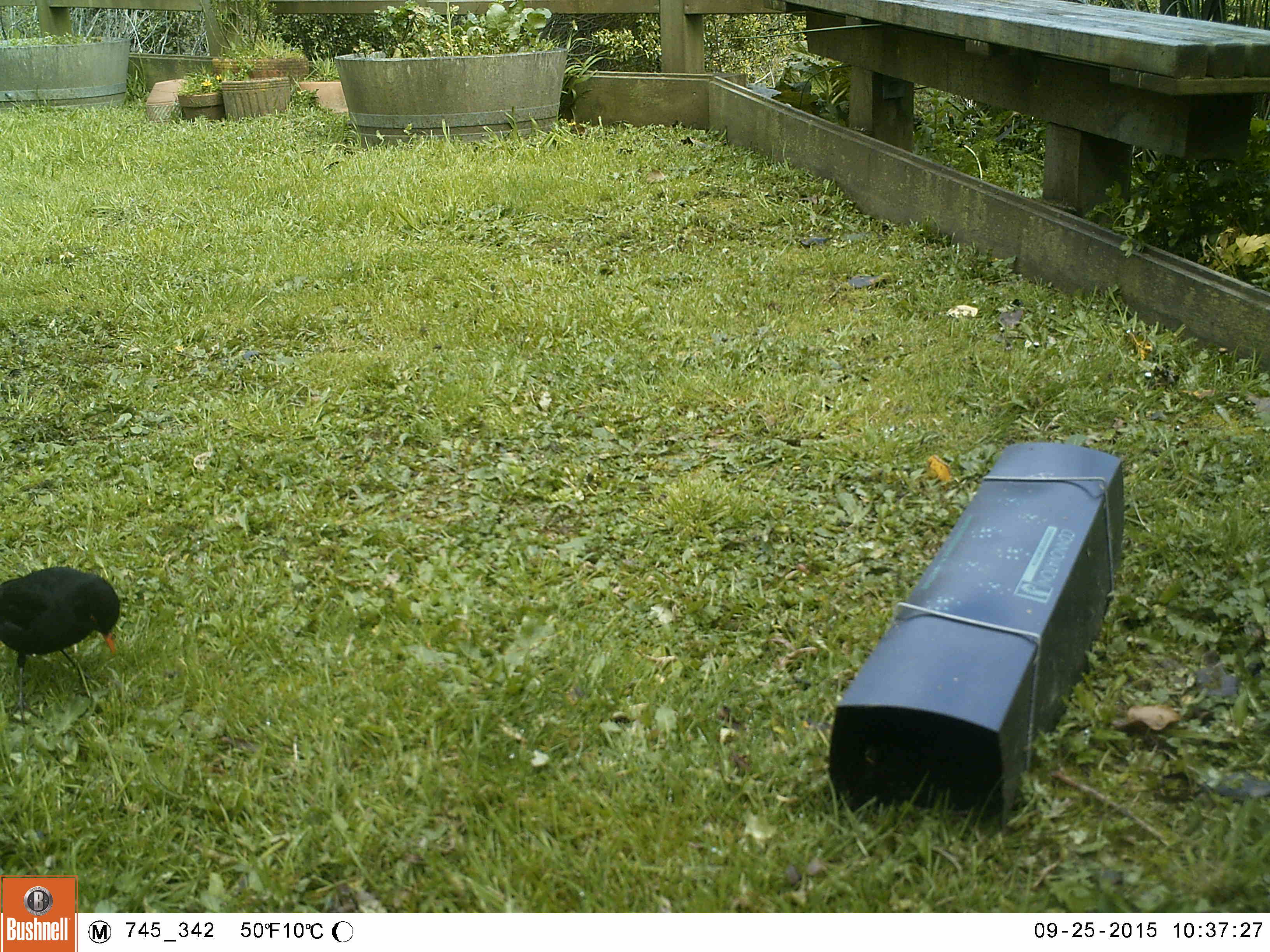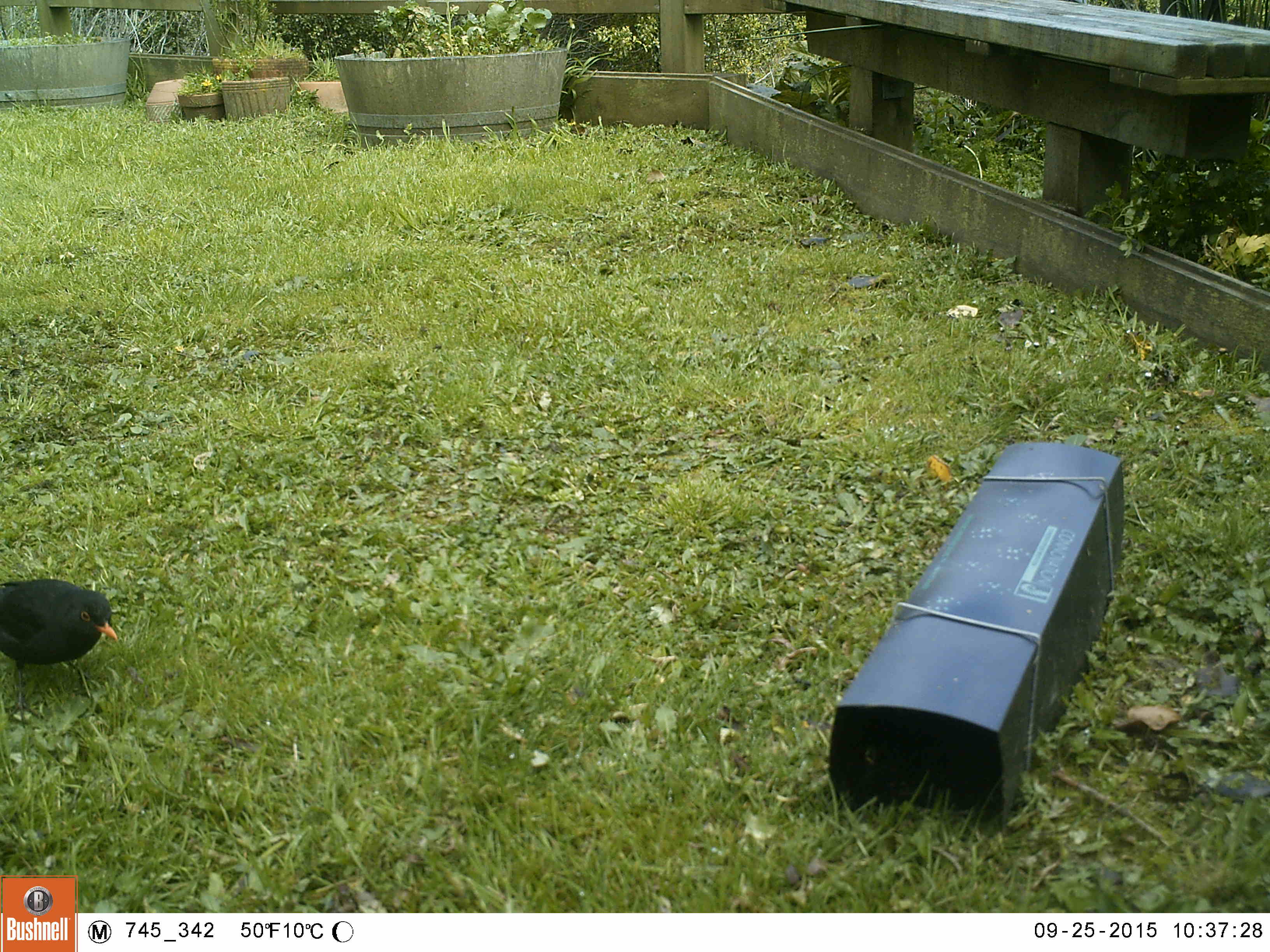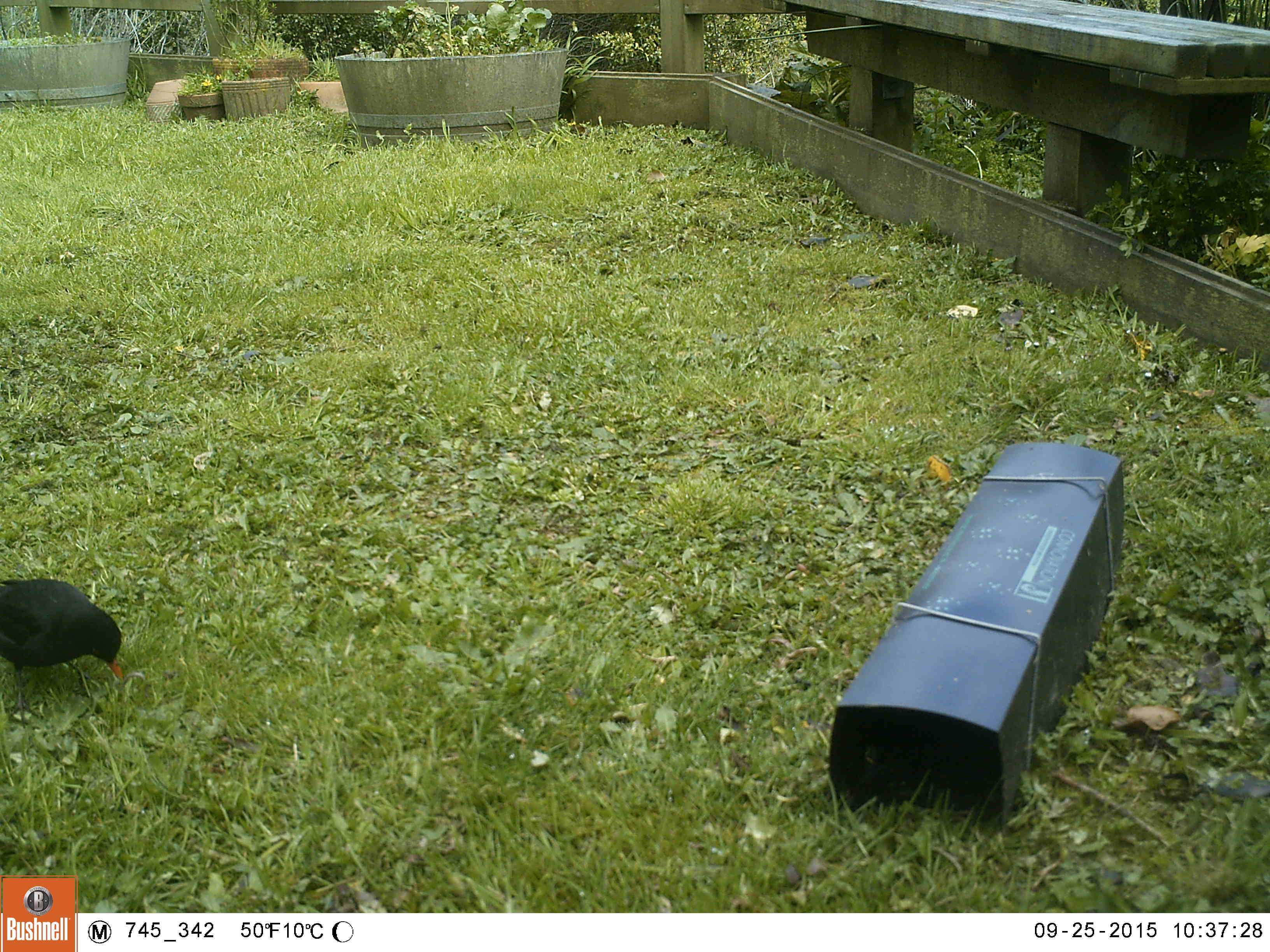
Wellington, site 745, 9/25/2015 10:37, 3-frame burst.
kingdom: Animalia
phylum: Chordata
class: Aves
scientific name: Aves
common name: bird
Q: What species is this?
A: Bird (Aves).